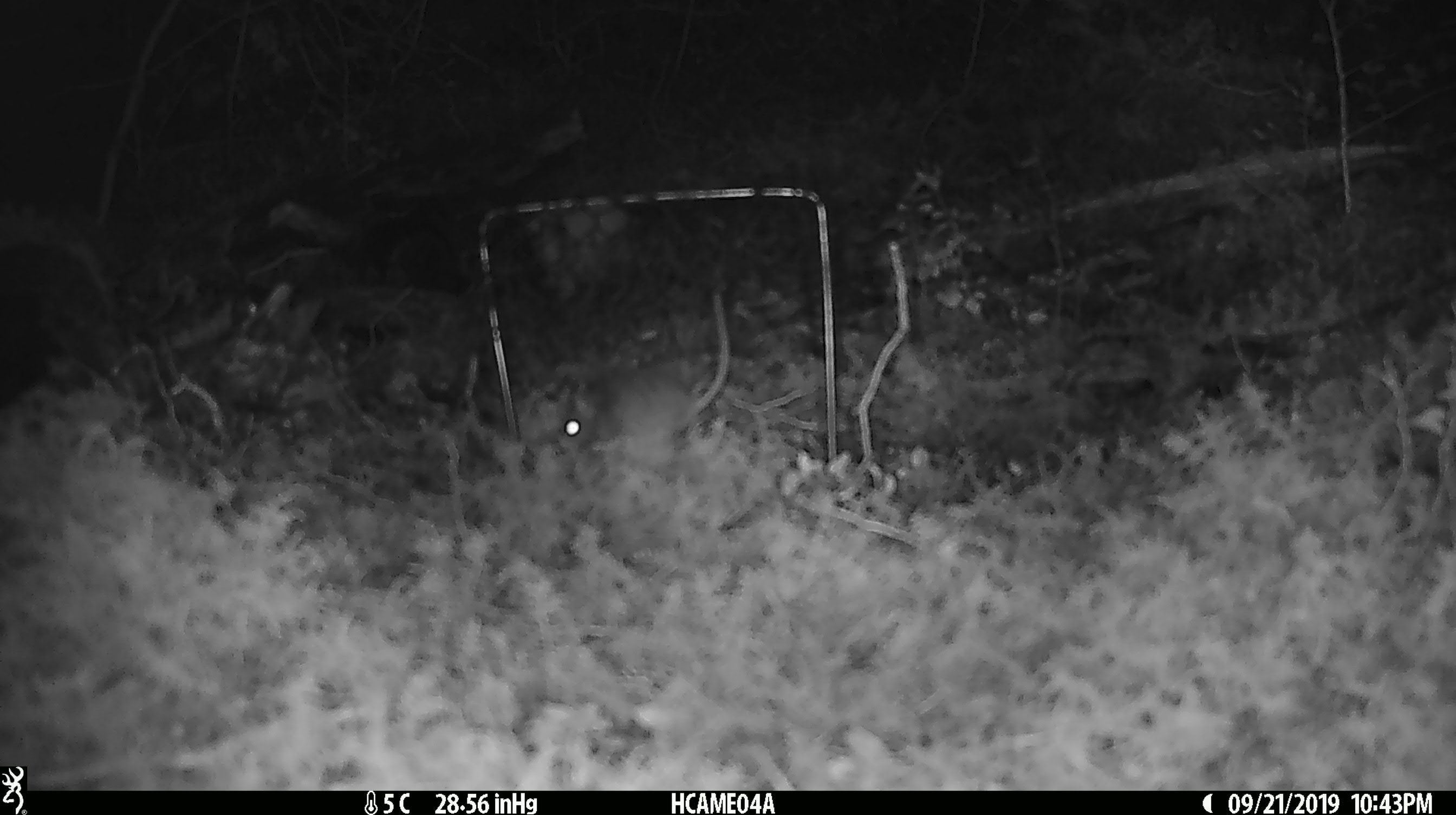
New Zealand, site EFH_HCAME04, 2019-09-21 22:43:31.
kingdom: Animalia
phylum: Chordata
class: Mammalia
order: Rodentia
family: Muridae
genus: Mus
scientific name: Mus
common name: mouse